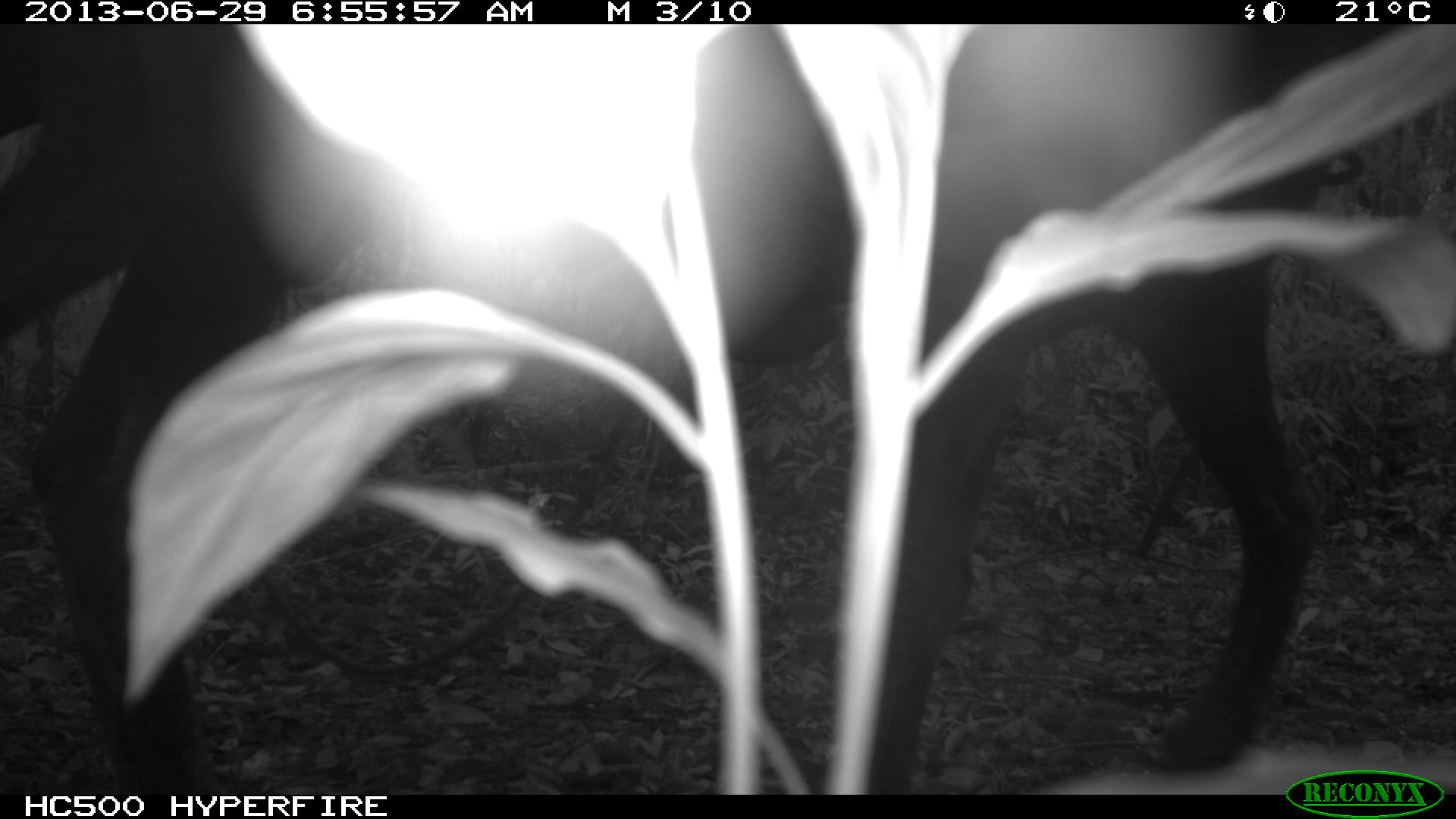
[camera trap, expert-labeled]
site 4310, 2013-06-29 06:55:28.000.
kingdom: Animalia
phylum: Chordata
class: Mammalia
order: Perissodactyla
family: Equidae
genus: Equus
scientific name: Equus ferus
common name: wild horse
Equus ferus (wild horse), count 1.